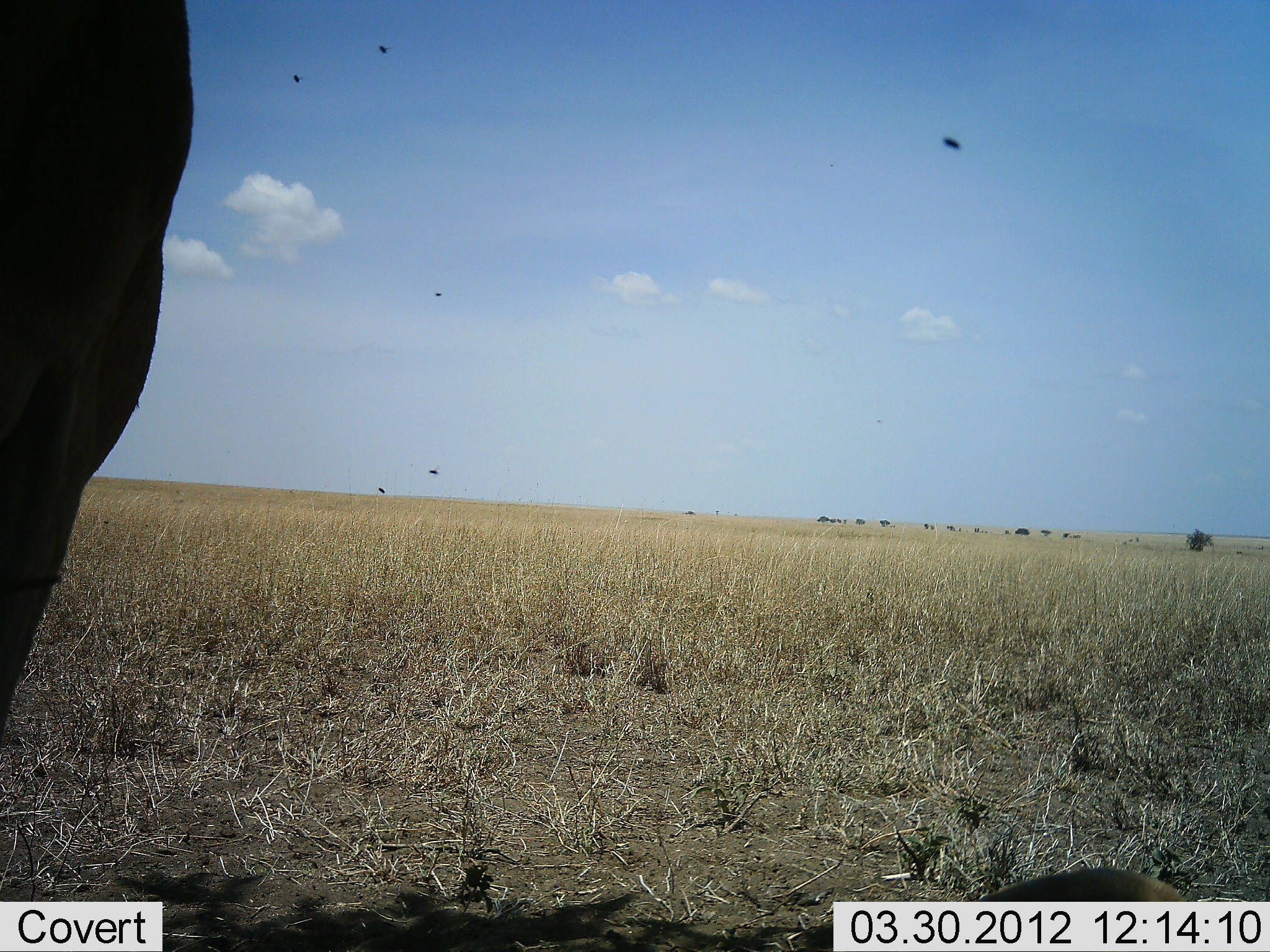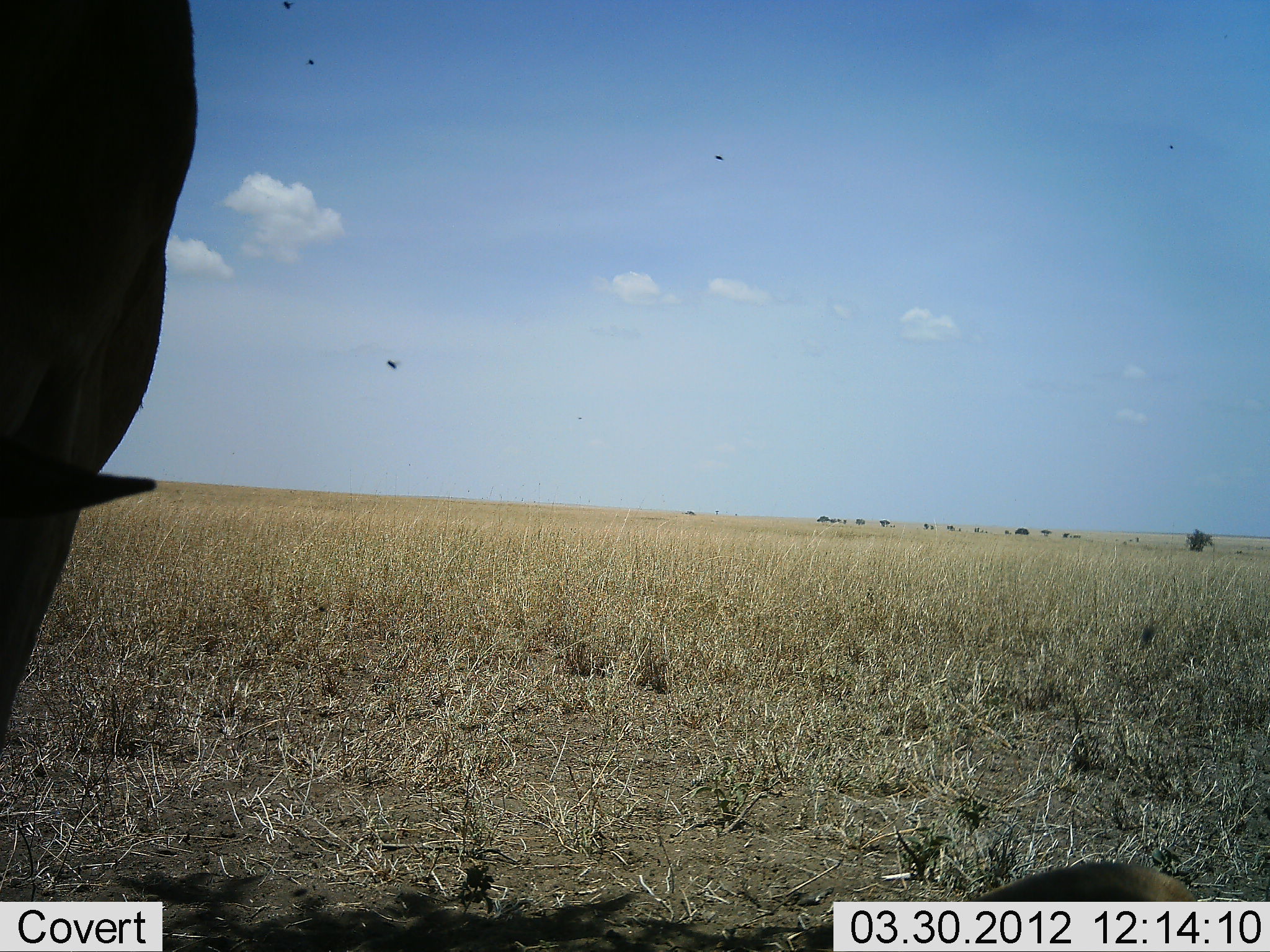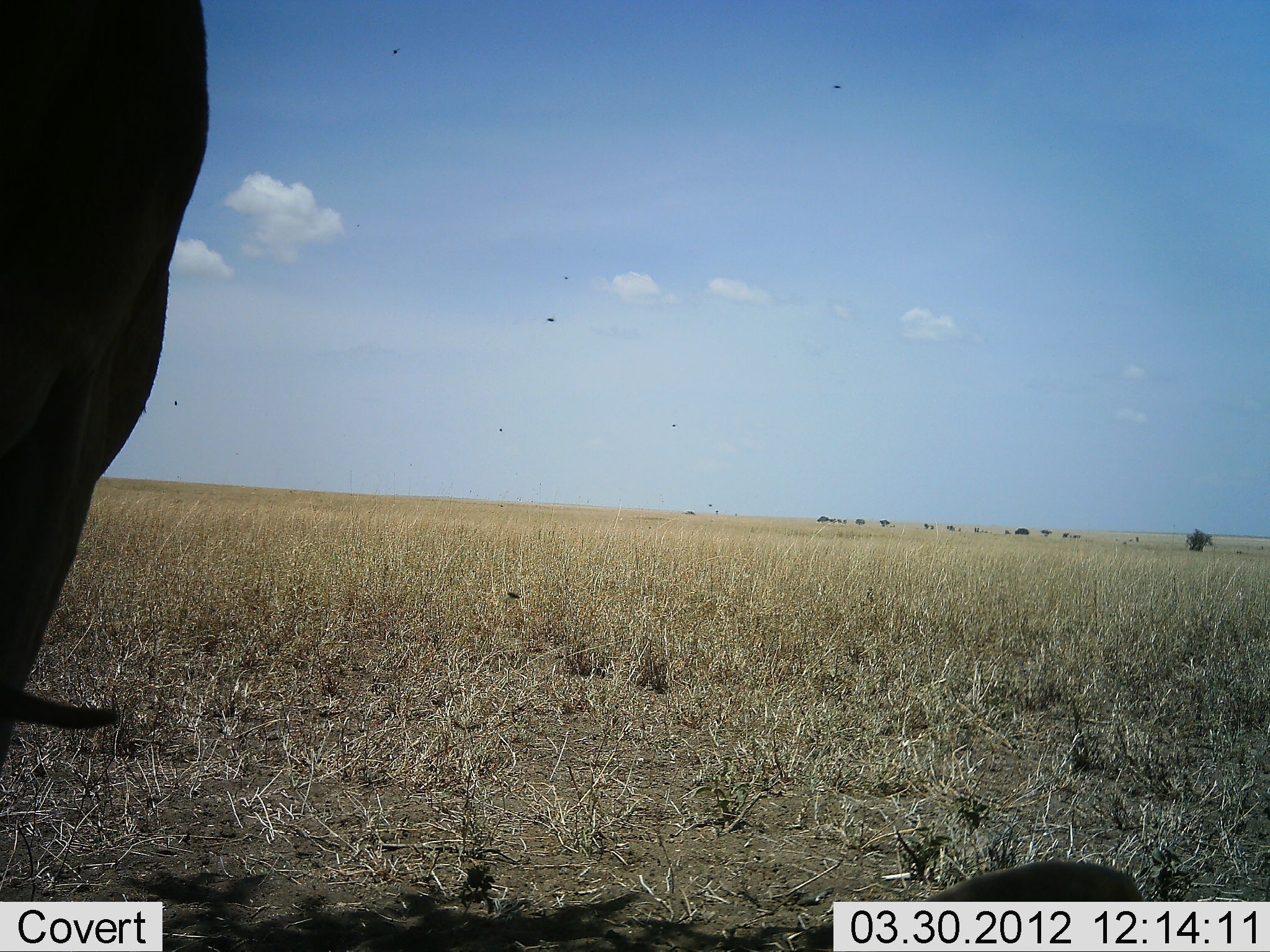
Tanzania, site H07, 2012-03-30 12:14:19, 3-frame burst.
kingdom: Animalia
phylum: Chordata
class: Mammalia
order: Artiodactyla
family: Bovidae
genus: Connochaetes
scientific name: Connochaetes taurinus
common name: blue wildebeest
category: wildebeest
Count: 1.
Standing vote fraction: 83%.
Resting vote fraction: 17%.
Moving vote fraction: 17%.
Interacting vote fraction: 0%.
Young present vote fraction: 0%.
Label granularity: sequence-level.